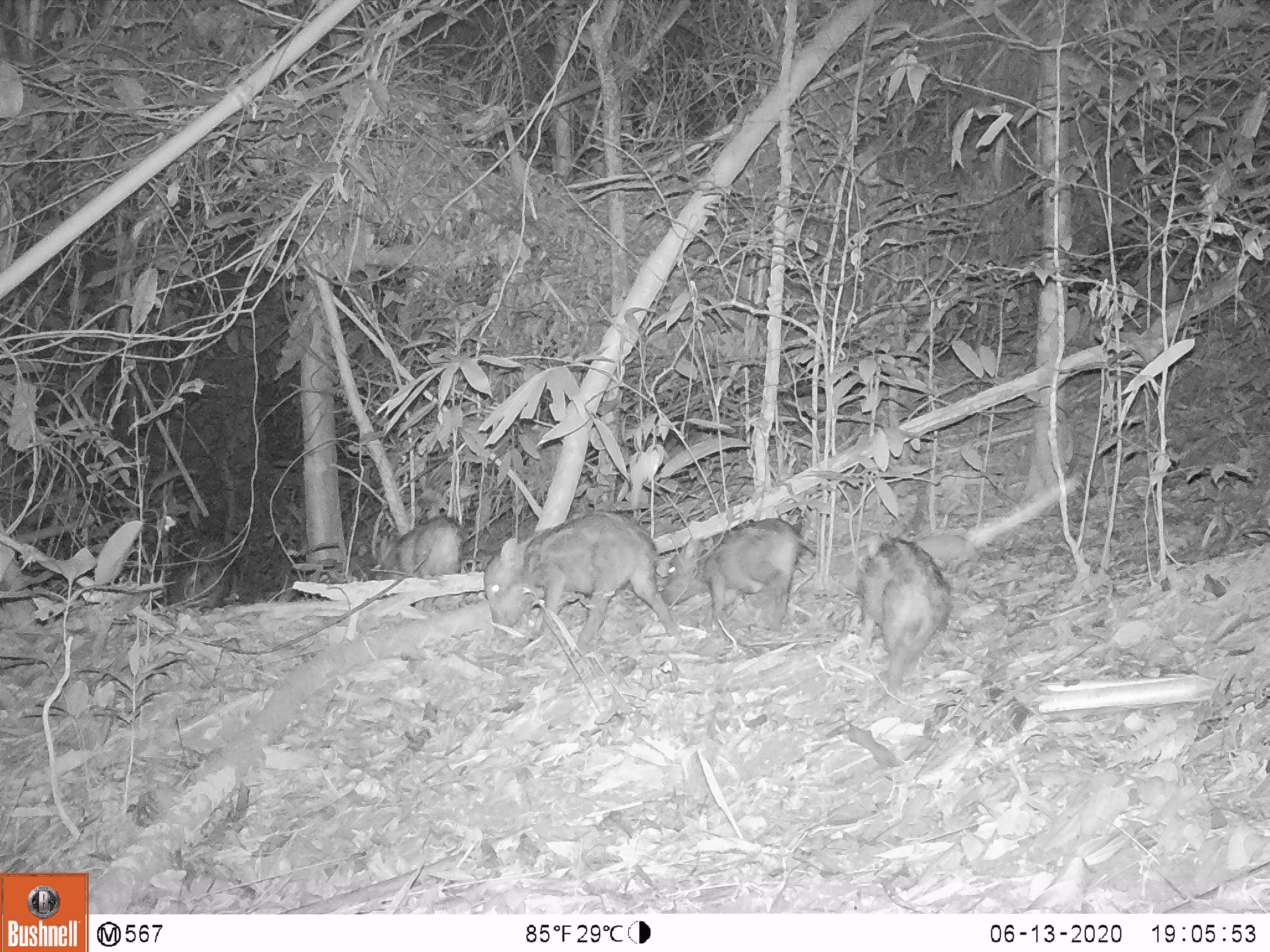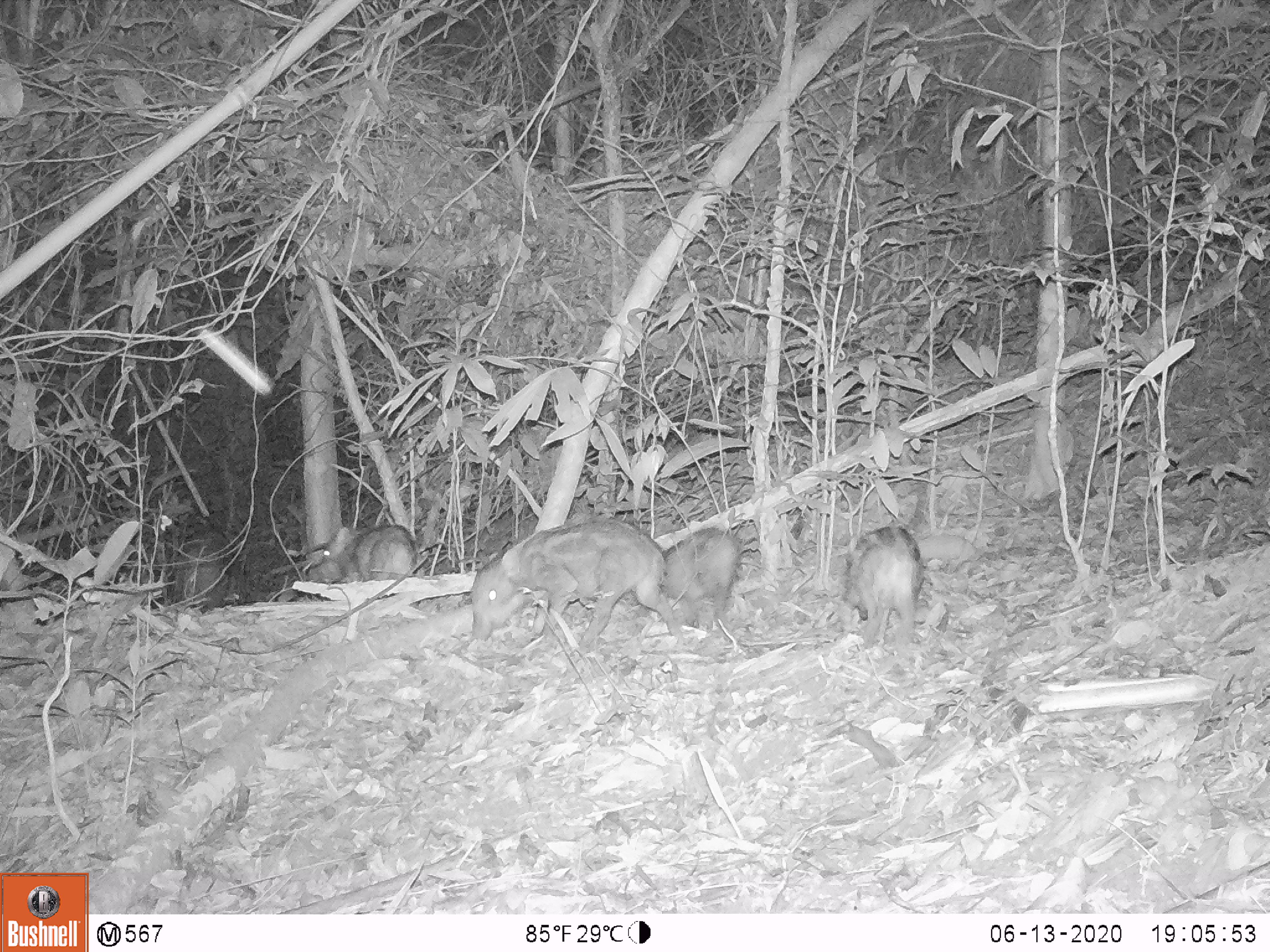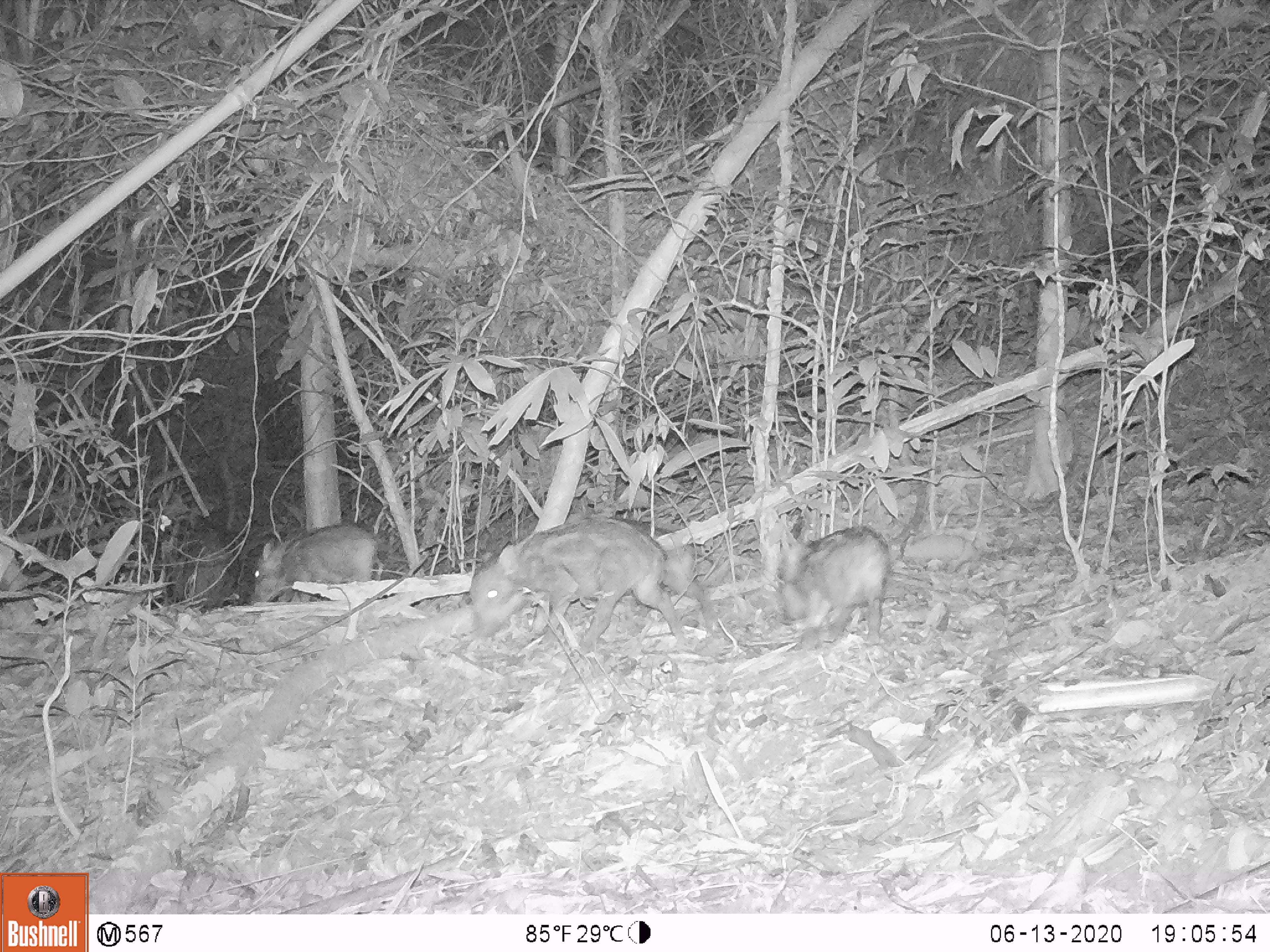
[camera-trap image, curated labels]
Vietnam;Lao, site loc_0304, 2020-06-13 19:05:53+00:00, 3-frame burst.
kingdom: Animalia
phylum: Chordata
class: Mammalia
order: Artiodactyla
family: Suidae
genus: Sus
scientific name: Sus scrofa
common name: eurasian wild pig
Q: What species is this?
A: Eurasian wild pig (Sus scrofa).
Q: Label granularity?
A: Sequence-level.